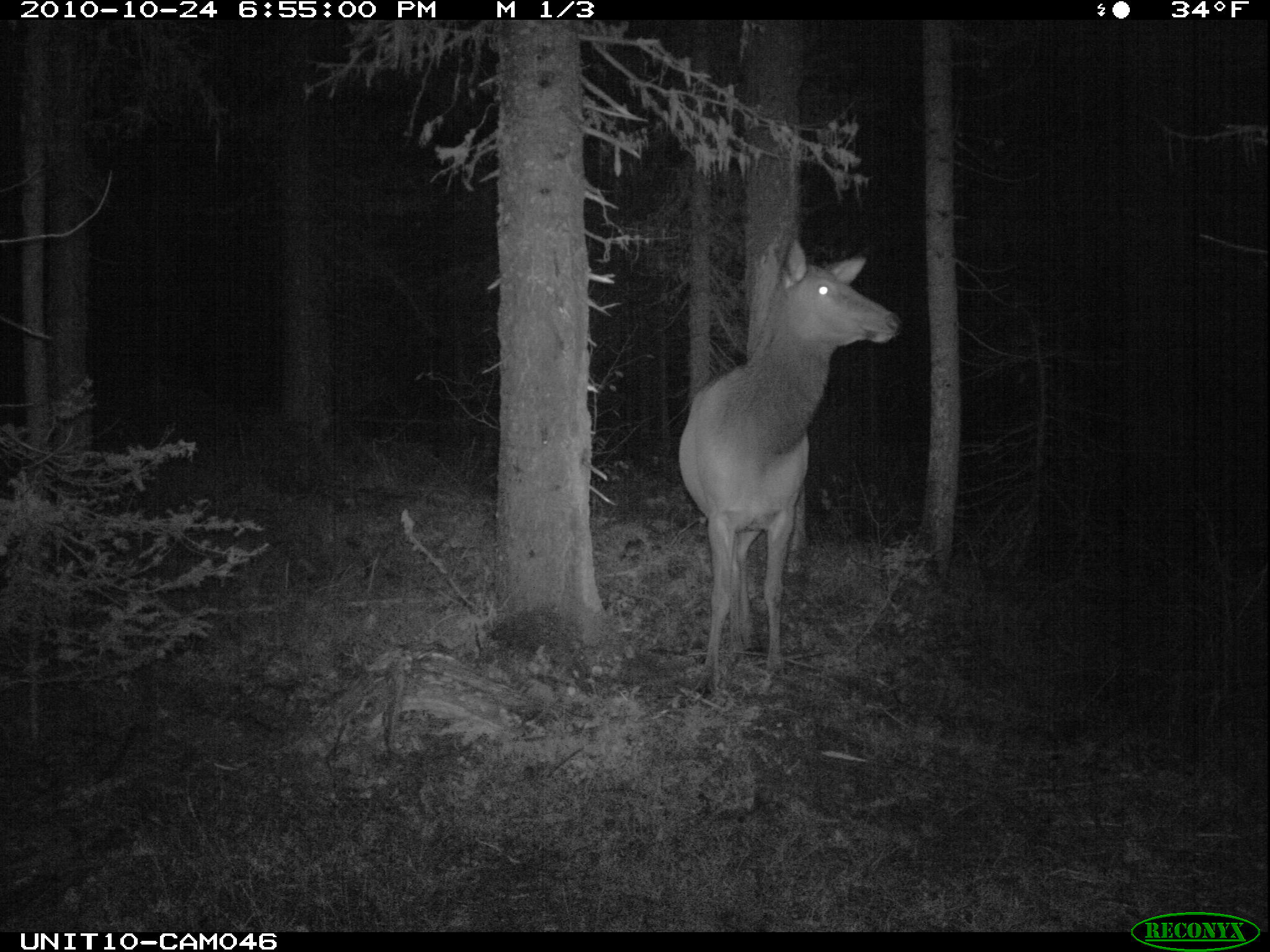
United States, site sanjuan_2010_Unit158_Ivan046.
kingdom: Animalia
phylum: Chordata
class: Mammalia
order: Artiodactyla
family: Cervidae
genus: Cervus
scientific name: Cervus elaphus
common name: red deer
Cervus elaphus (red deer).